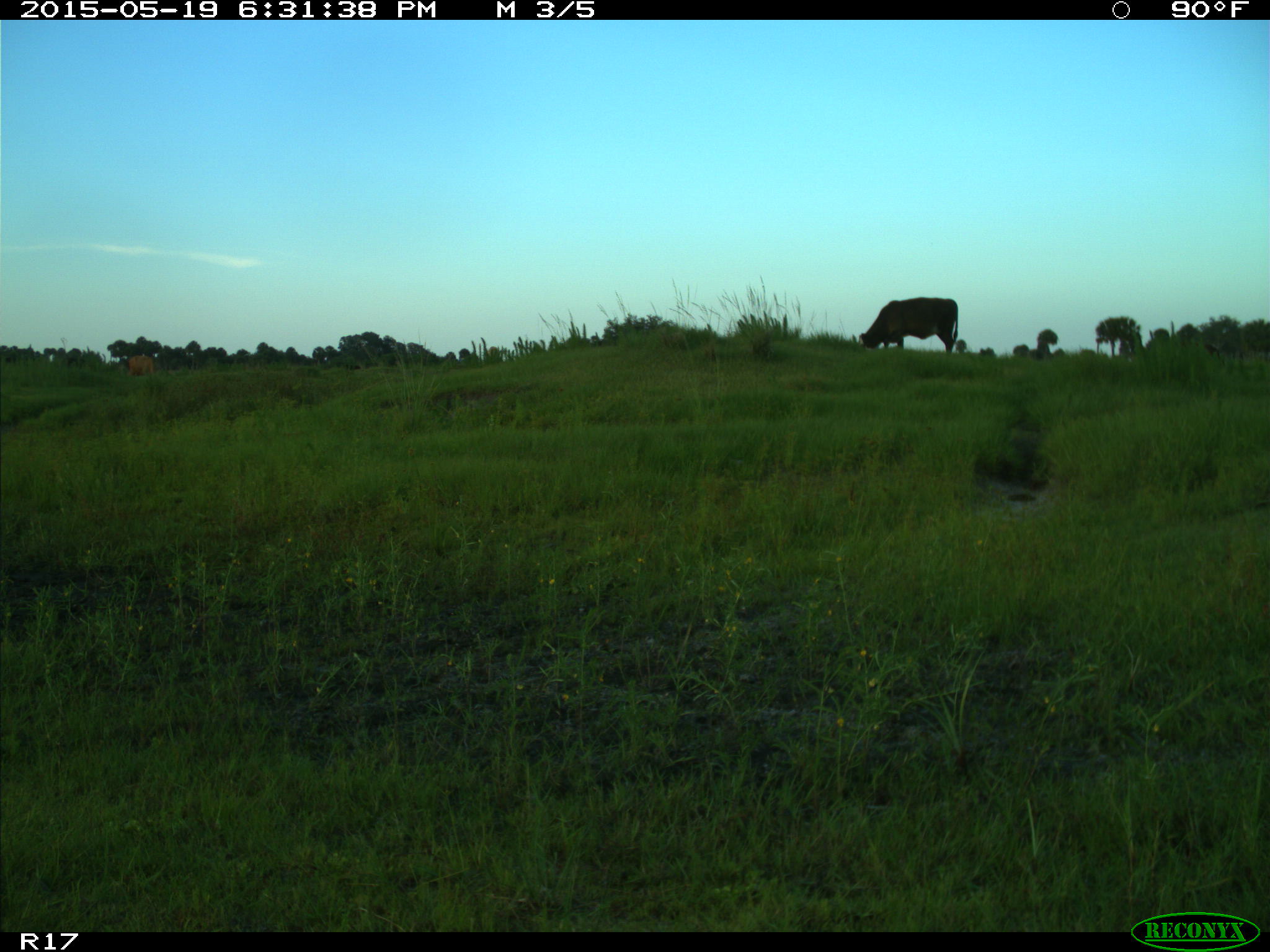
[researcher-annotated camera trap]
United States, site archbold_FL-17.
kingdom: Animalia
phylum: Chordata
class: Mammalia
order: Artiodactyla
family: Bovidae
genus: Bos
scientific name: Bos taurus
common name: domestic cow